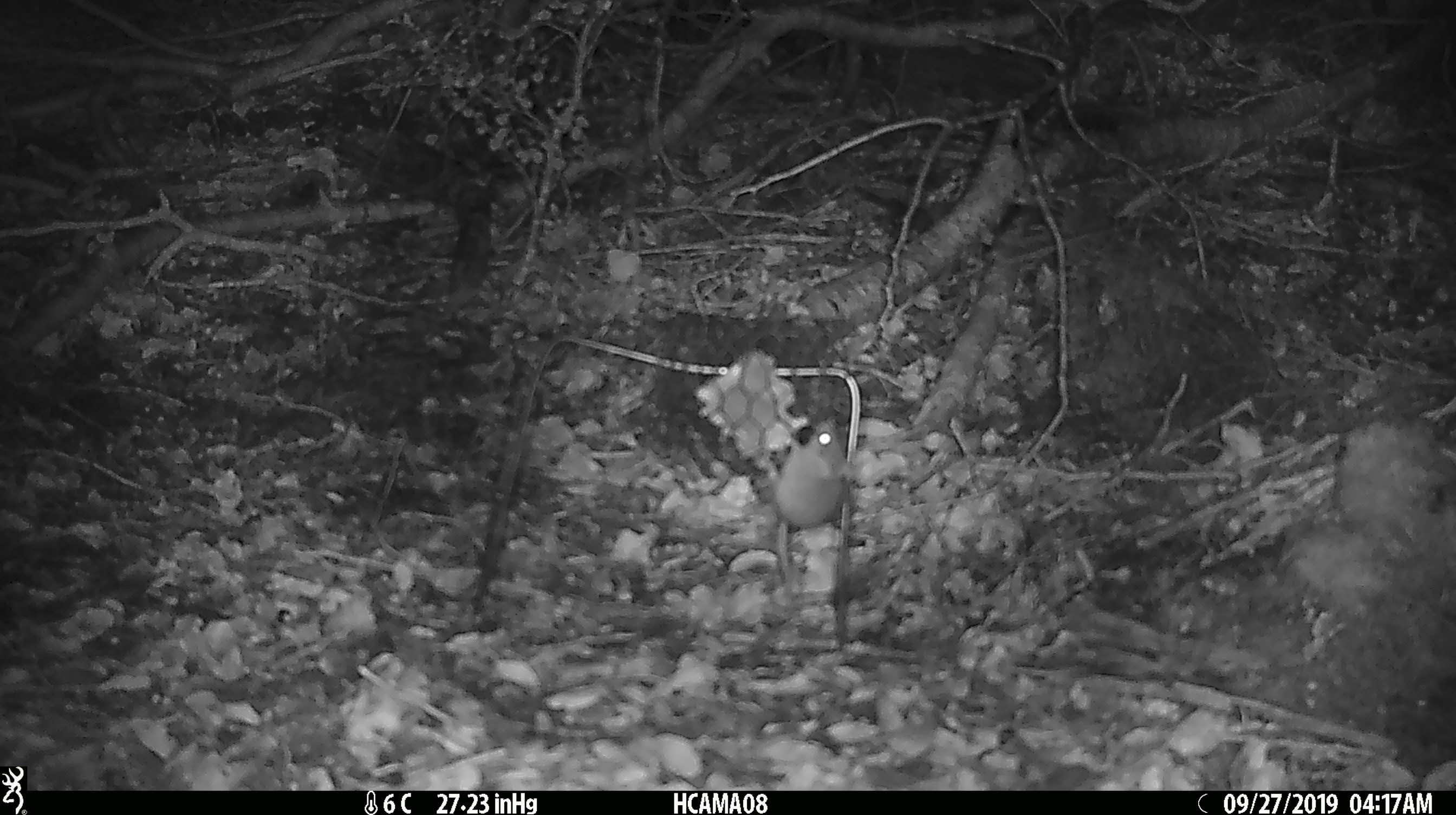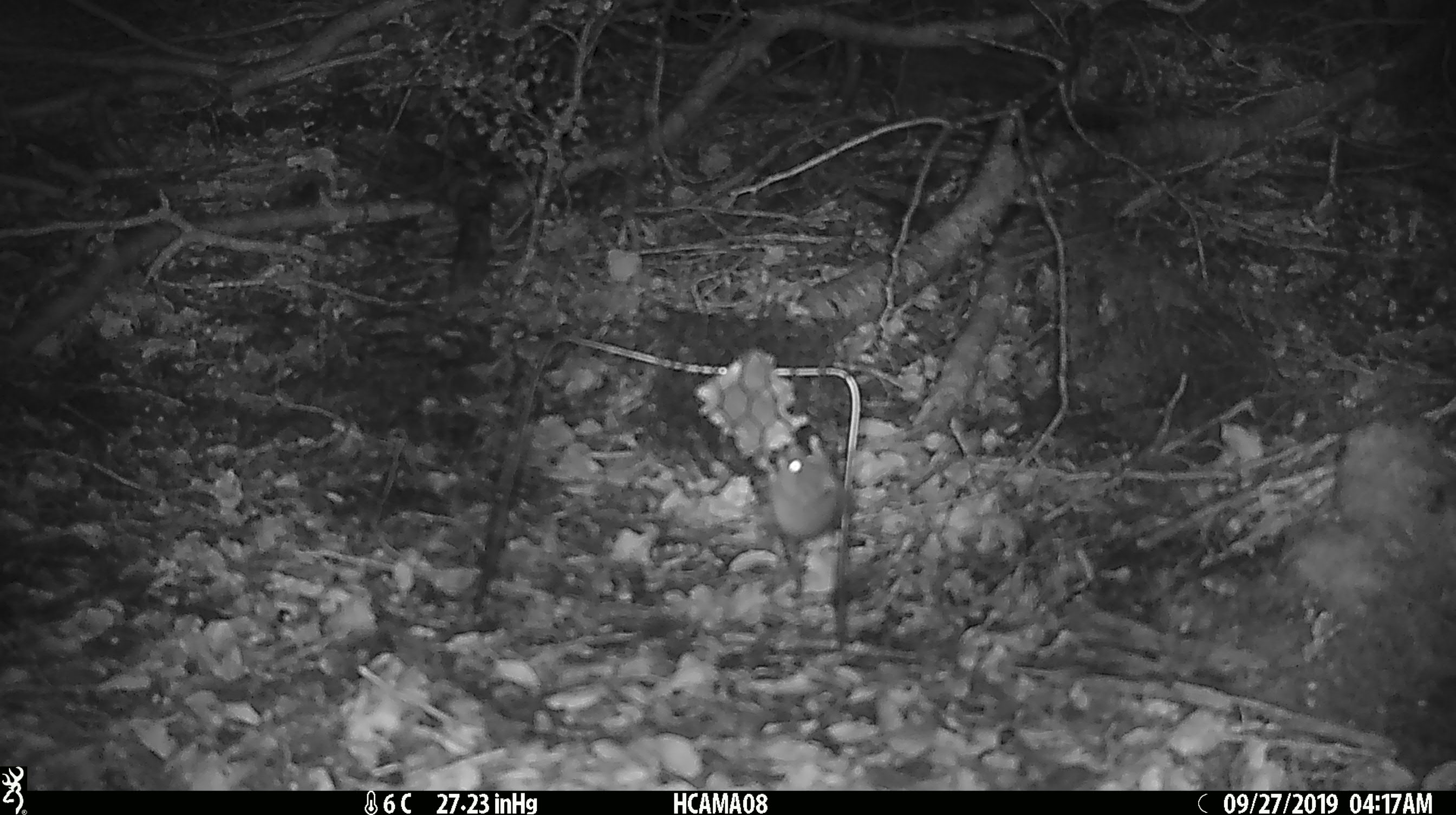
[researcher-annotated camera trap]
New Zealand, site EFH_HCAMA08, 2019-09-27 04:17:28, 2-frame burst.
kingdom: Animalia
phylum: Chordata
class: Mammalia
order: Rodentia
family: Muridae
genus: Mus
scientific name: Mus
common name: mouse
Mouse (Mus).